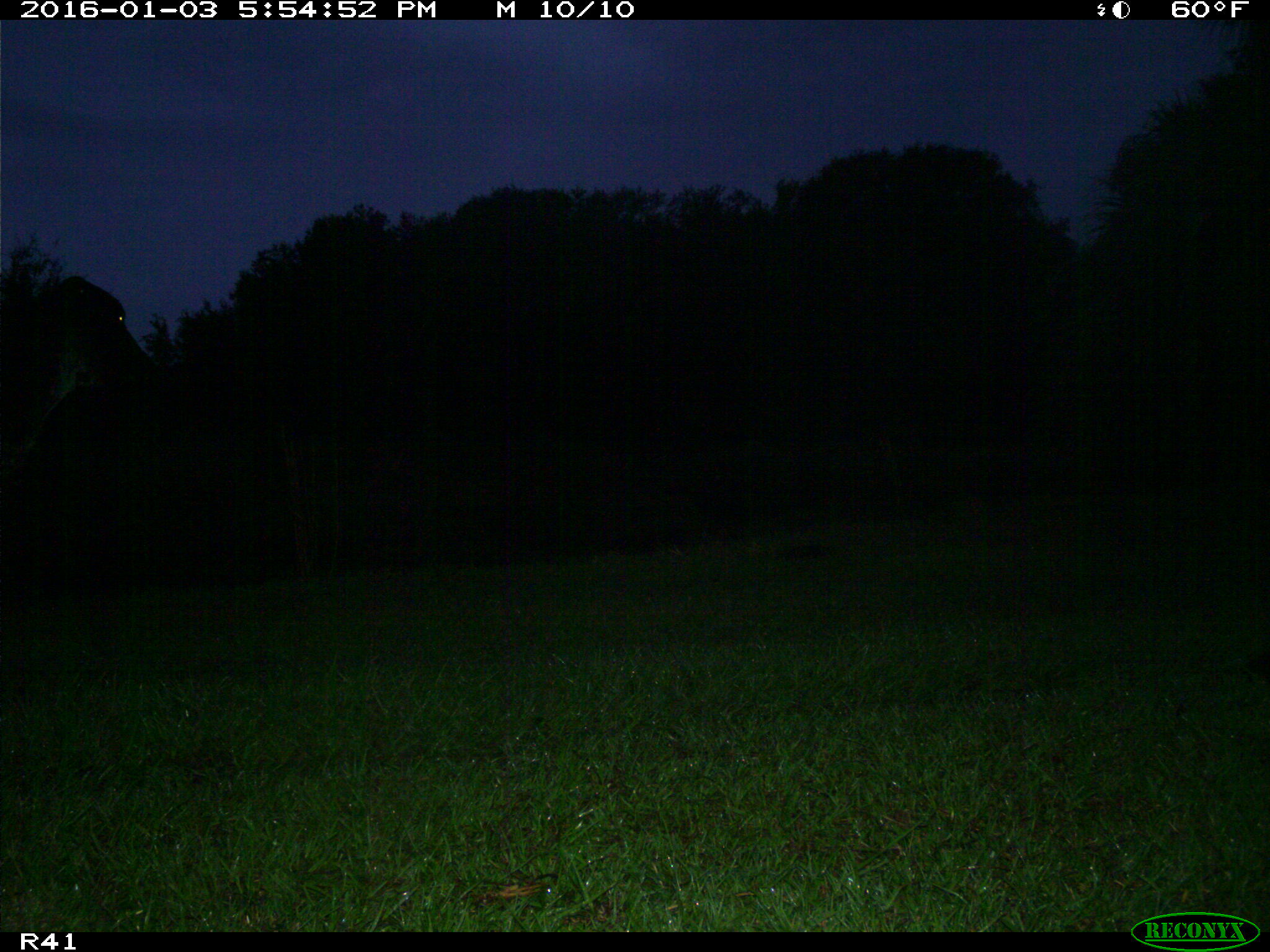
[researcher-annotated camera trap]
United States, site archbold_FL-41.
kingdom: Animalia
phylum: Chordata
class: Mammalia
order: Artiodactyla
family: Bovidae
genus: Bos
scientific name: Bos taurus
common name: domestic cow